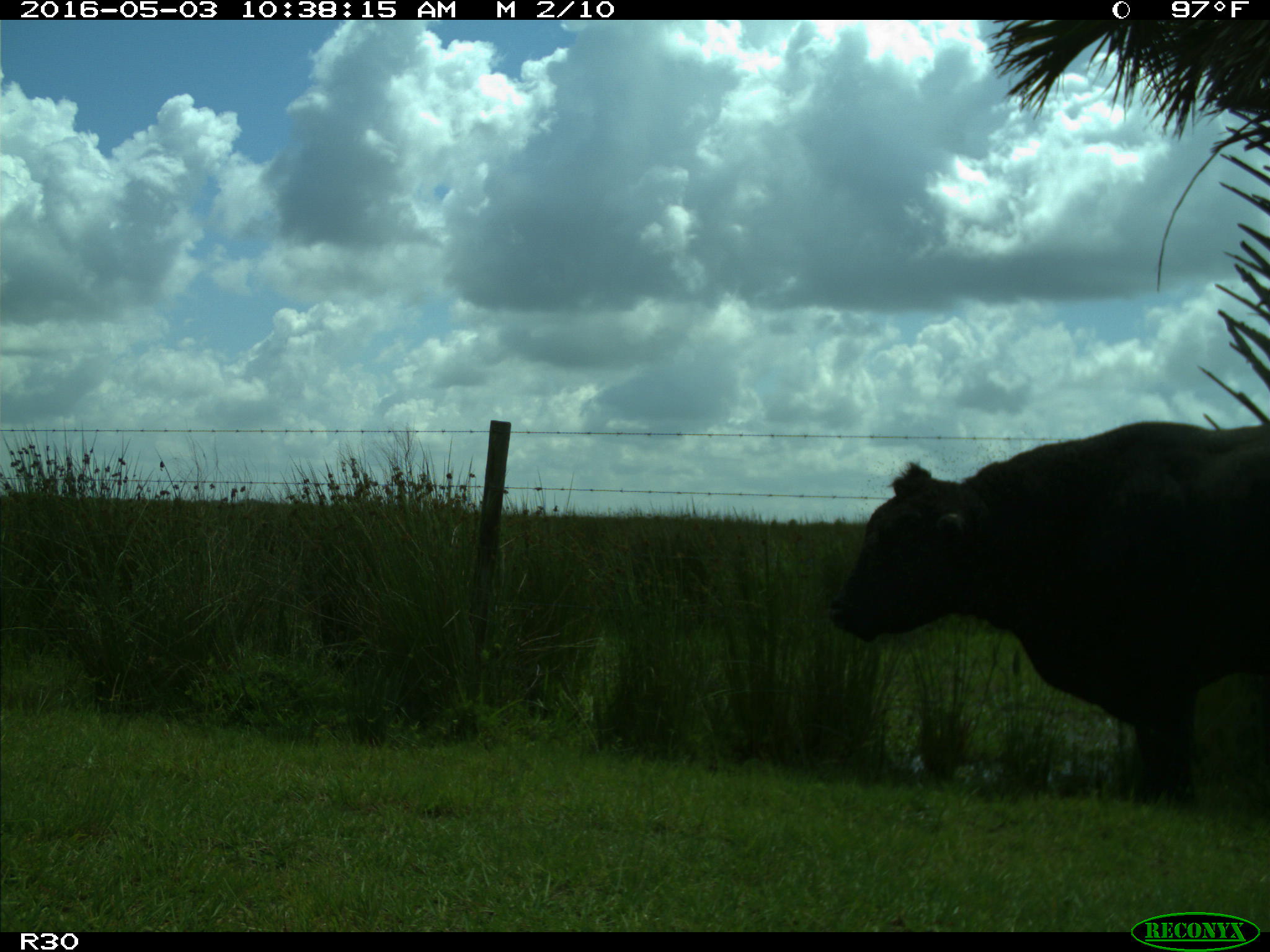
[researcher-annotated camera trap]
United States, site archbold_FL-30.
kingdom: Animalia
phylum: Chordata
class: Mammalia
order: Artiodactyla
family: Bovidae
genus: Bos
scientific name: Bos taurus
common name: domestic cow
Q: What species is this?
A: Bos taurus (domestic cow).